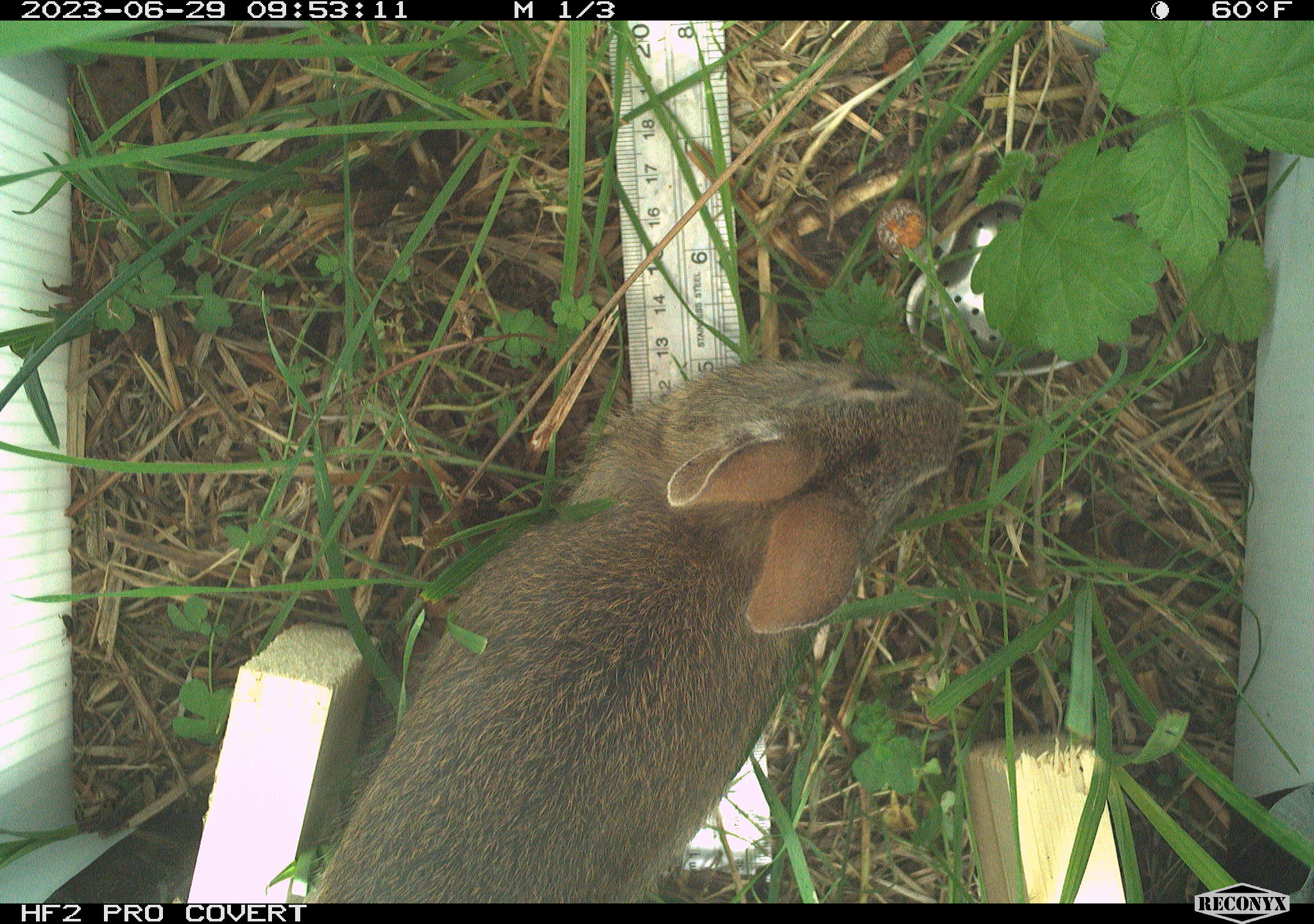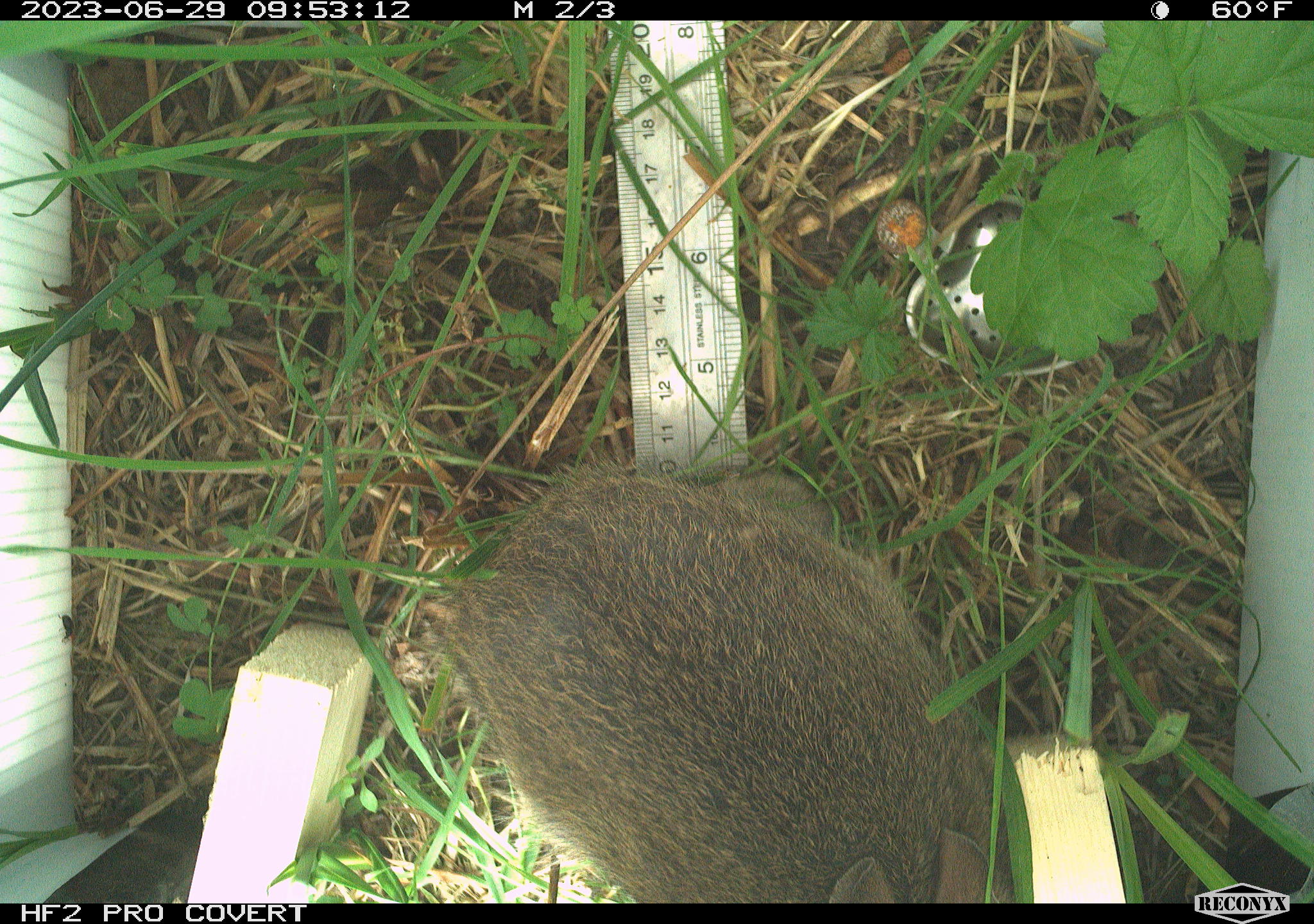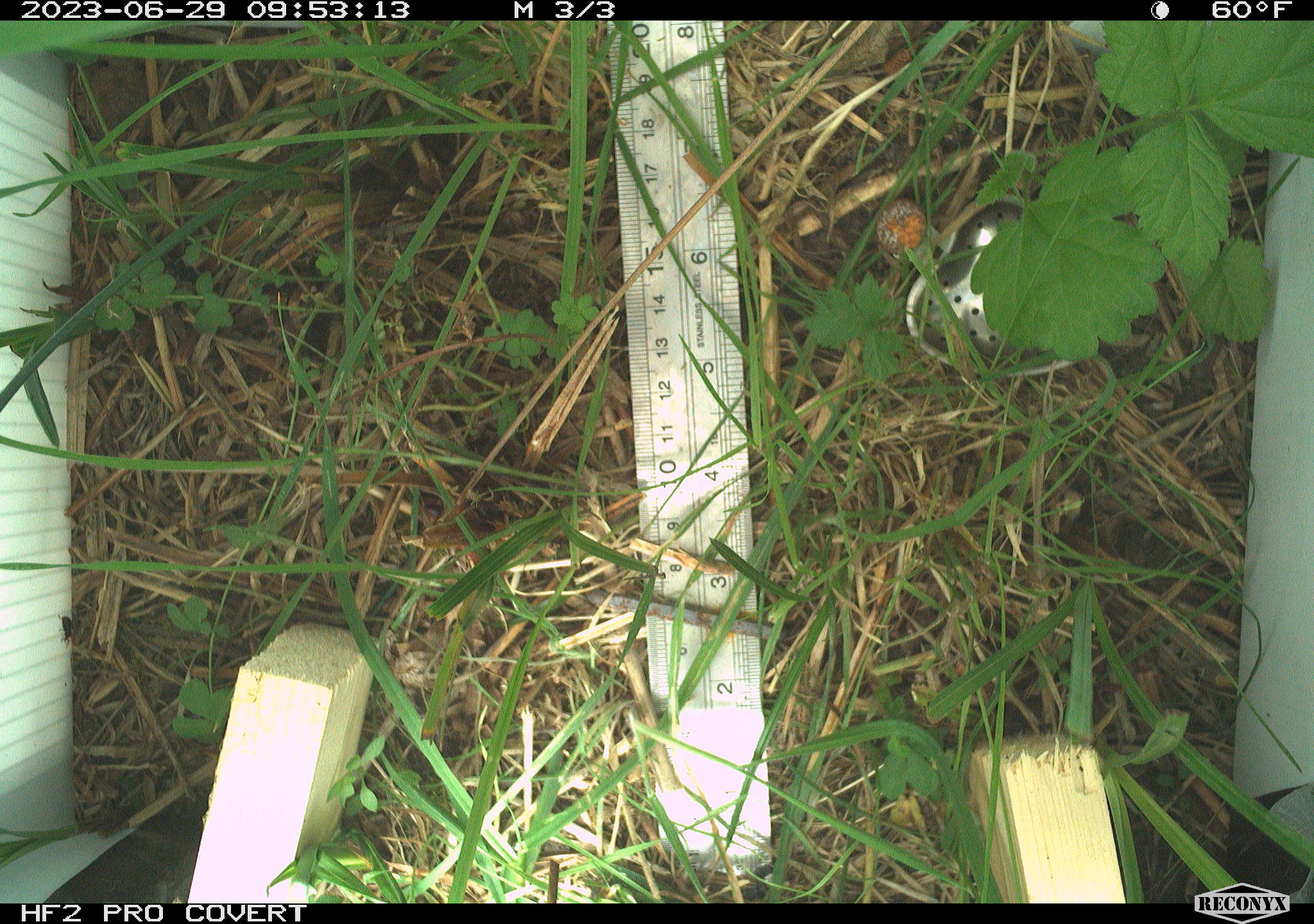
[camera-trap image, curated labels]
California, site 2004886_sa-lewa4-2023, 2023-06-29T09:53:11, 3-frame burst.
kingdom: Animalia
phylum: Chordata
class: Mammalia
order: Lagomorpha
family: Leporidae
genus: Sylvilagus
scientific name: Sylvilagus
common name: cottontail rabbits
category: sylvilagus species